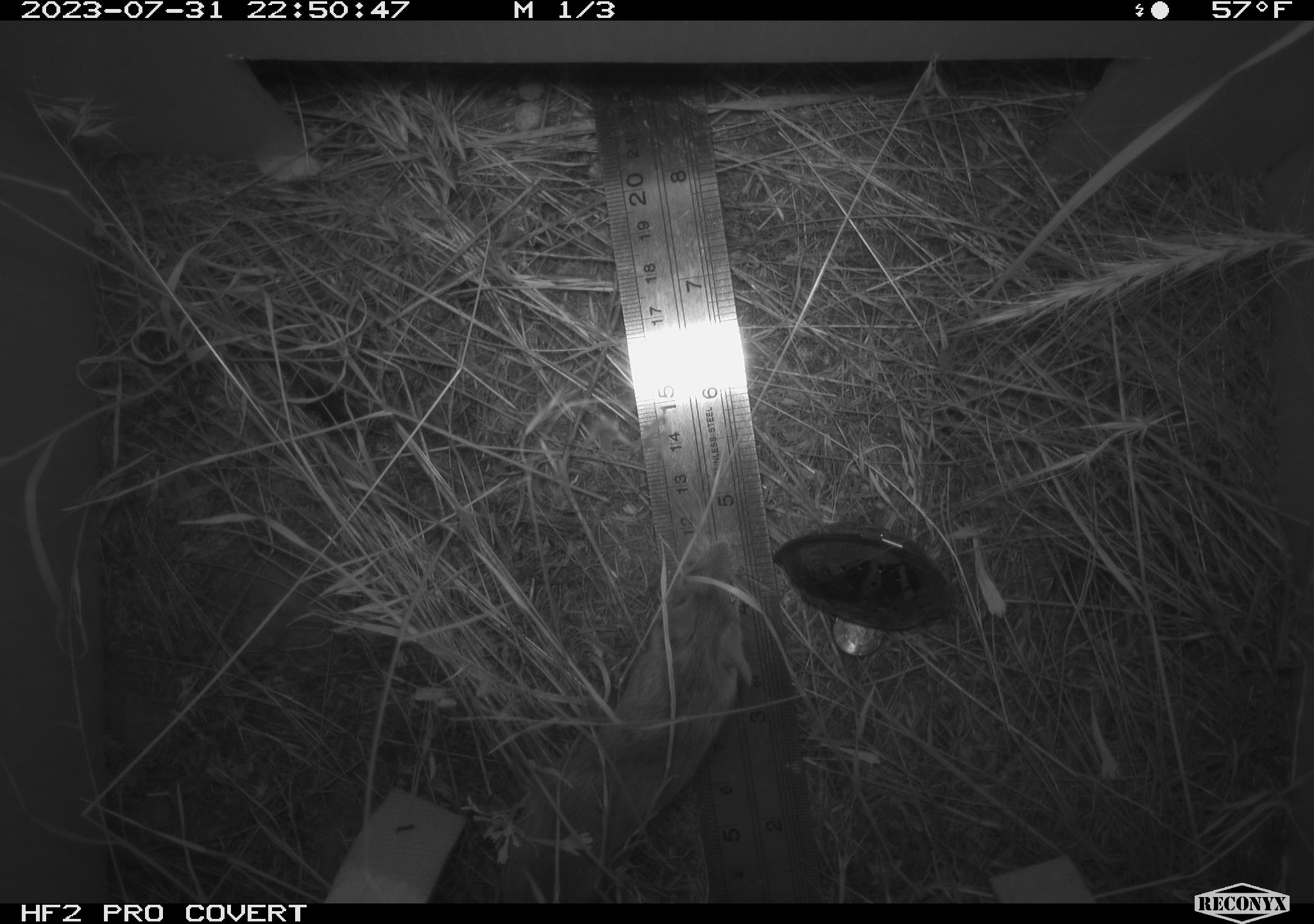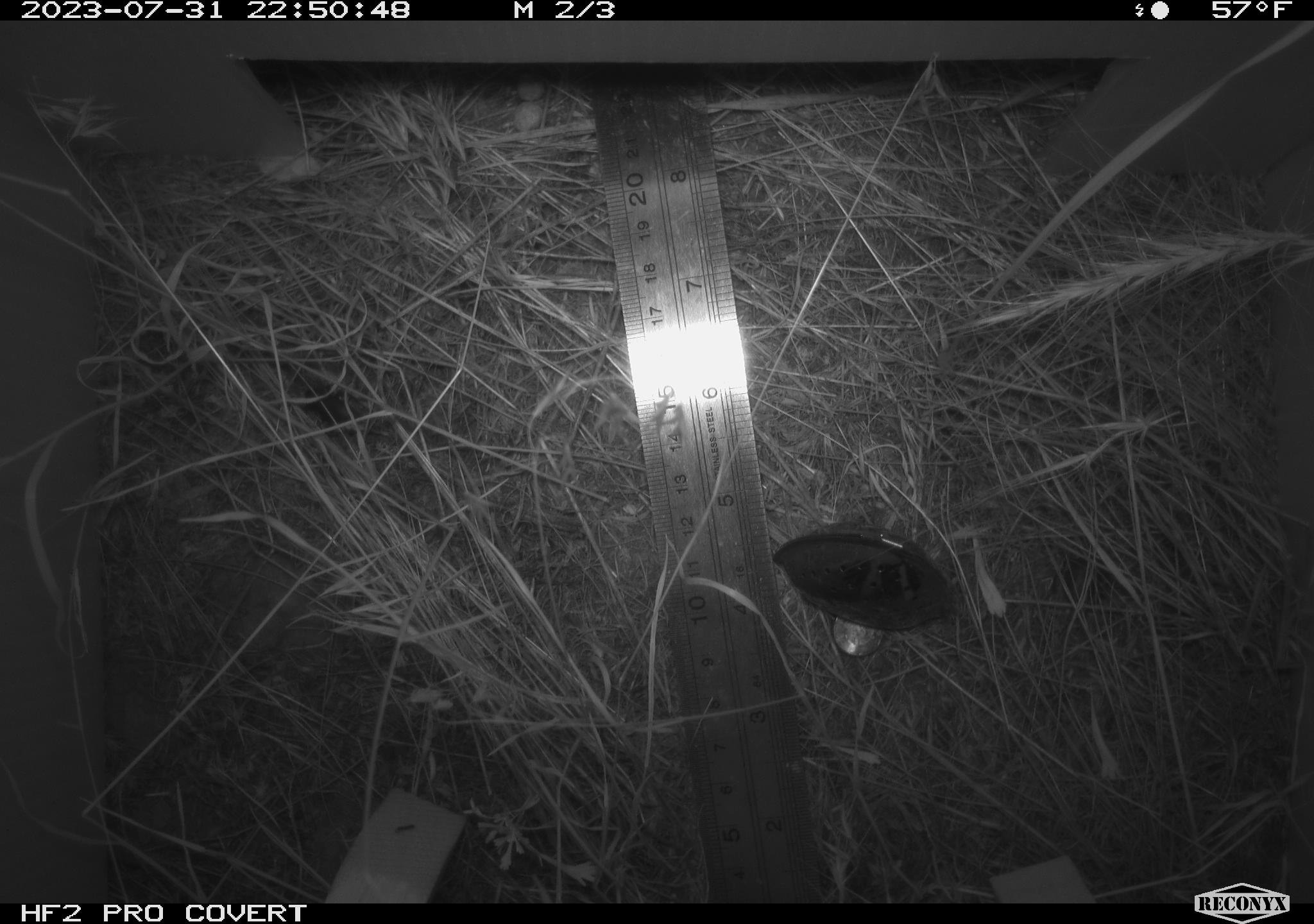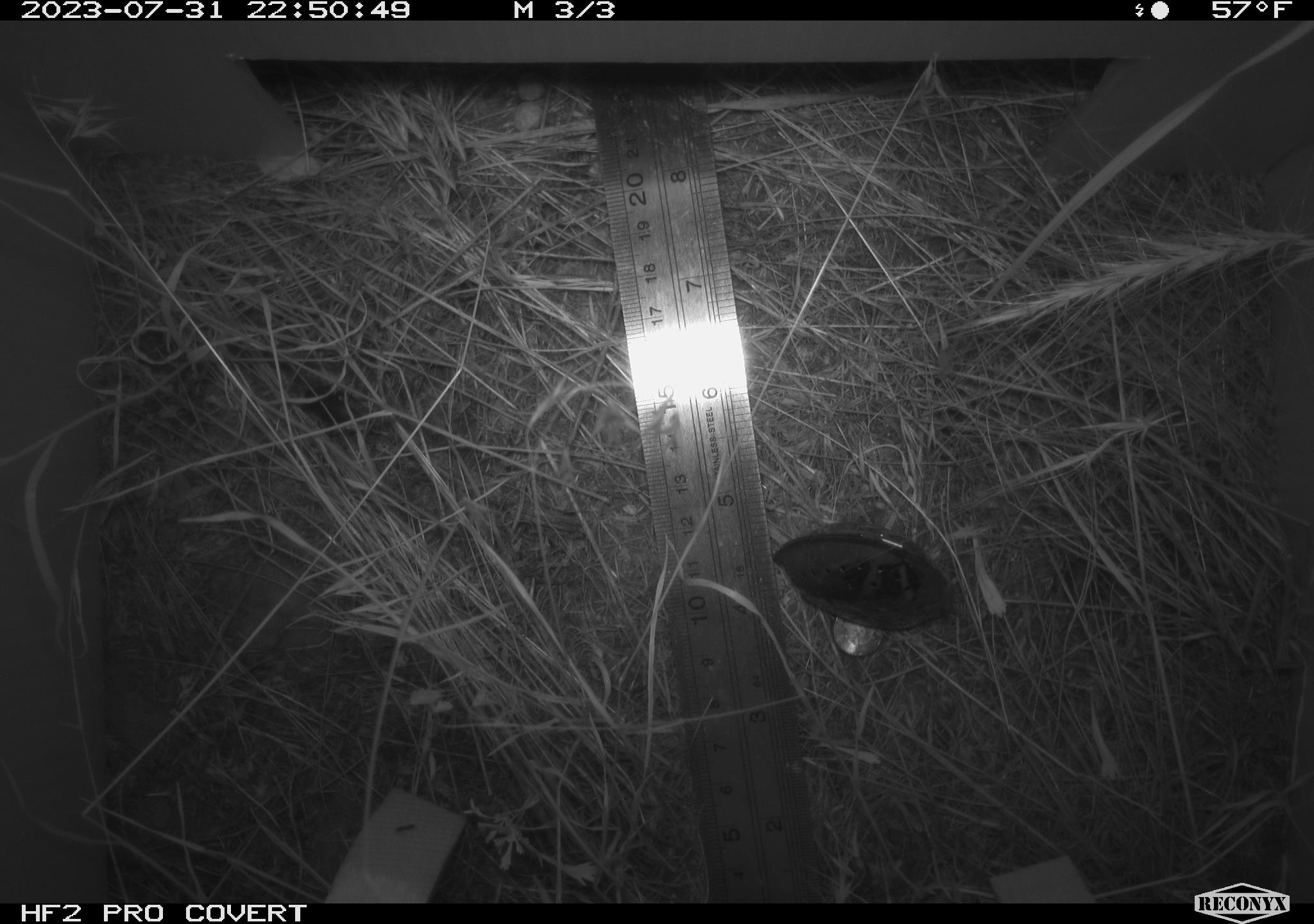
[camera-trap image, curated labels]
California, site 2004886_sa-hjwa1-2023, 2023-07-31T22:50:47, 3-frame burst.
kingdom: Animalia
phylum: Chordata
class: Mammalia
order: Rodentia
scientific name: Rodentia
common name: mouse species